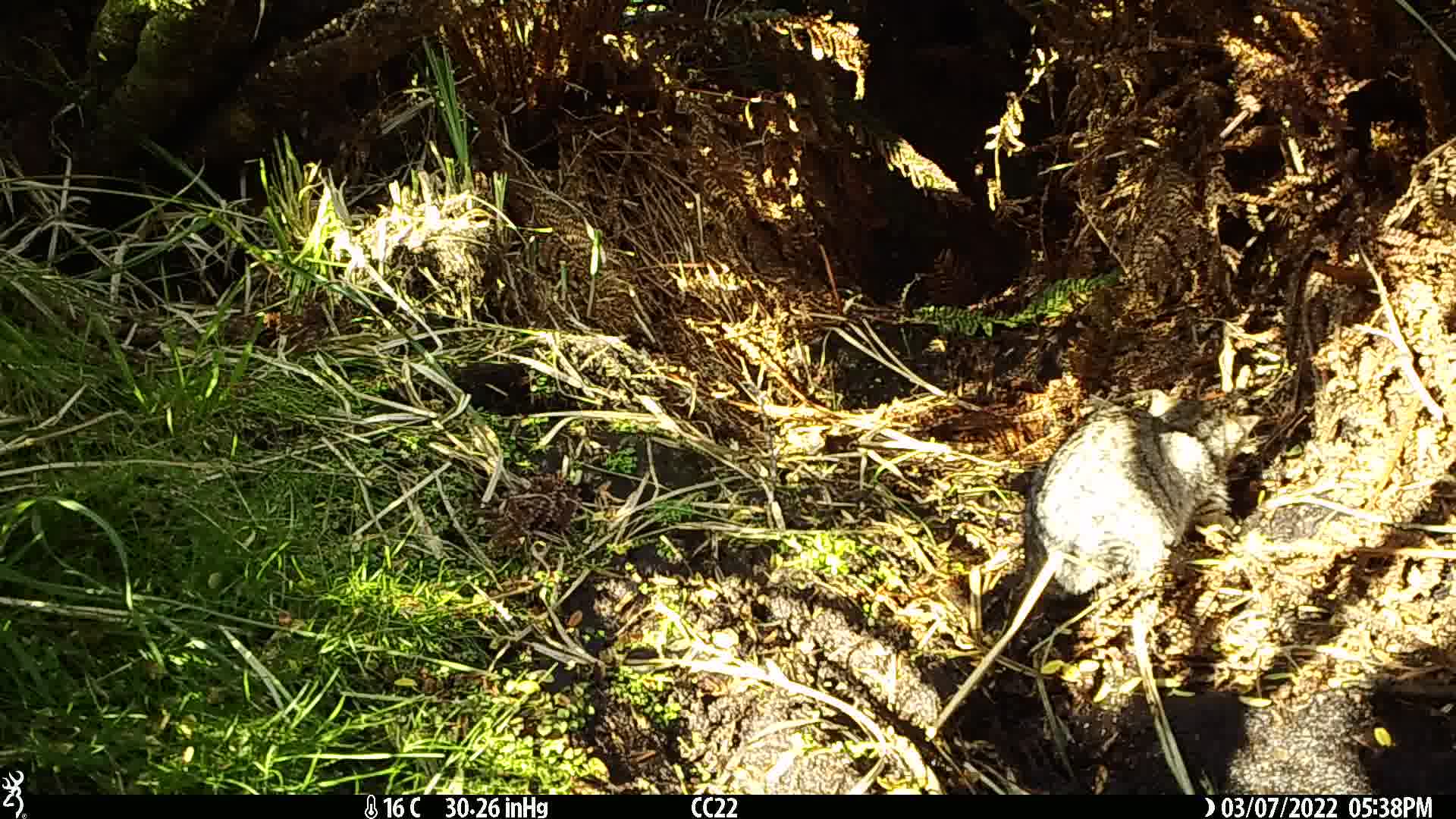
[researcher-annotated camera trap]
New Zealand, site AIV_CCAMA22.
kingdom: Animalia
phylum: Chordata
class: Mammalia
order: Carnivora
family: Felidae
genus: Felis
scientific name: Felis catus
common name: domestic cat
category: cat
Cat (domestic cat) (Felis catus).